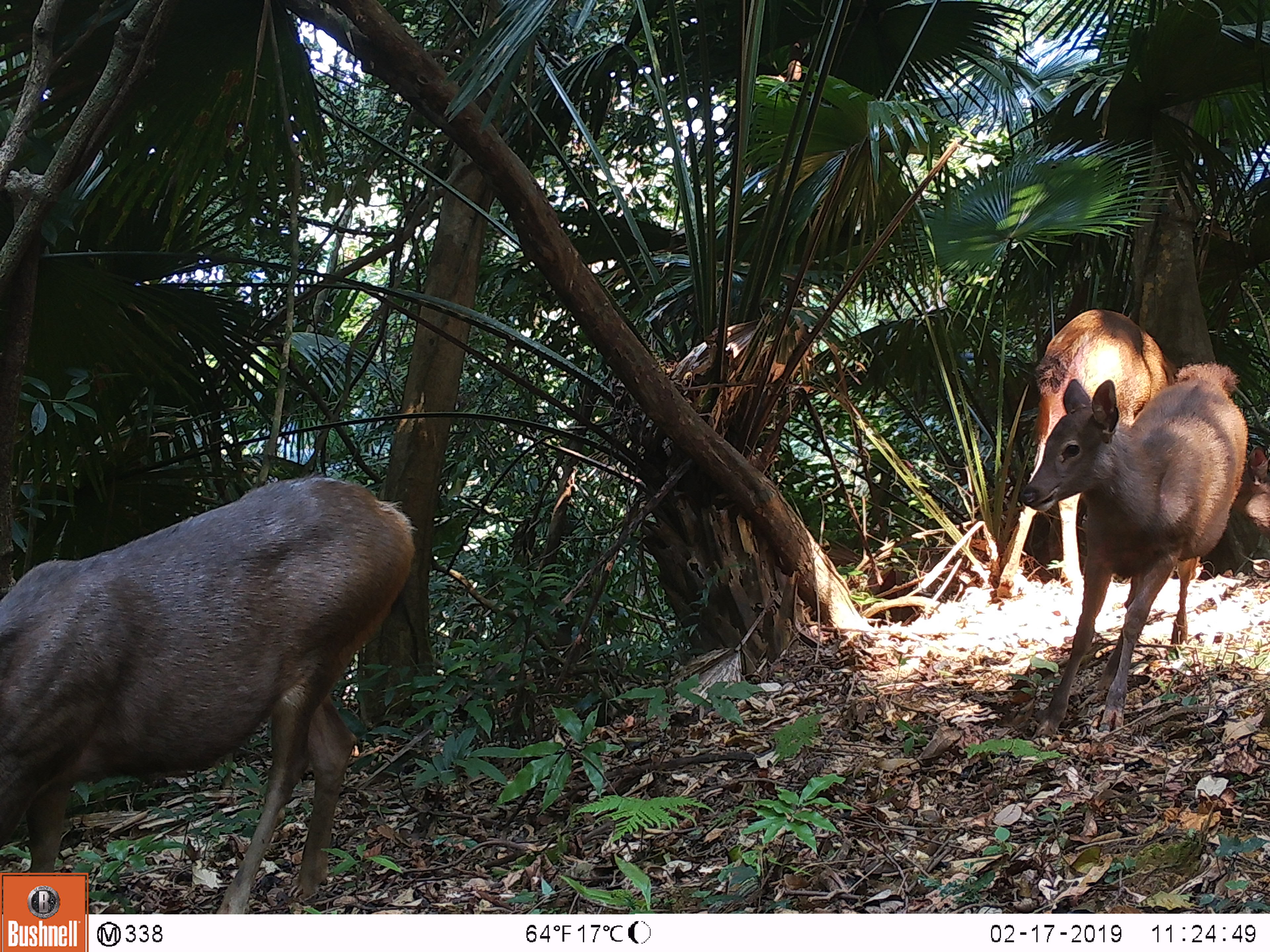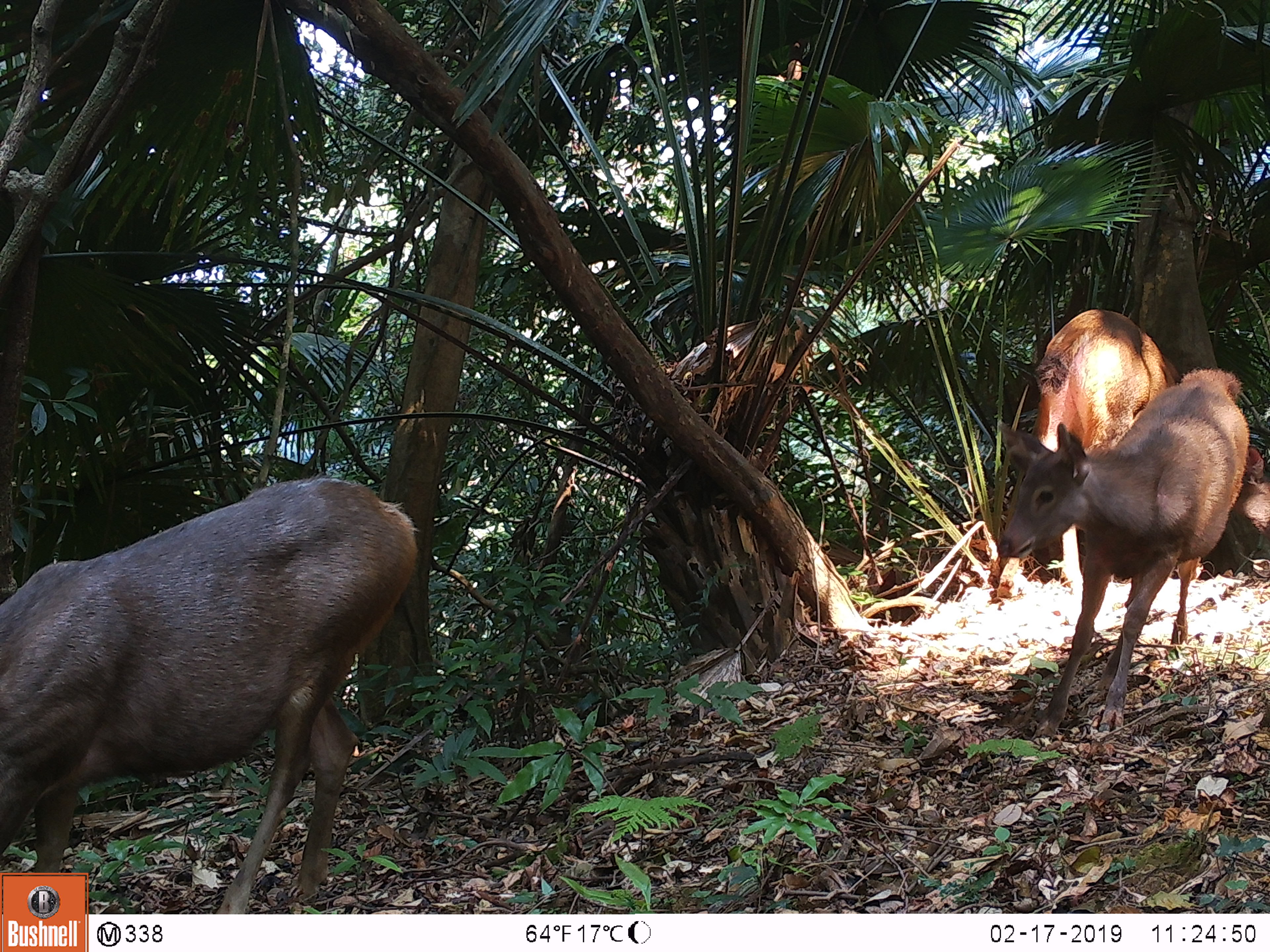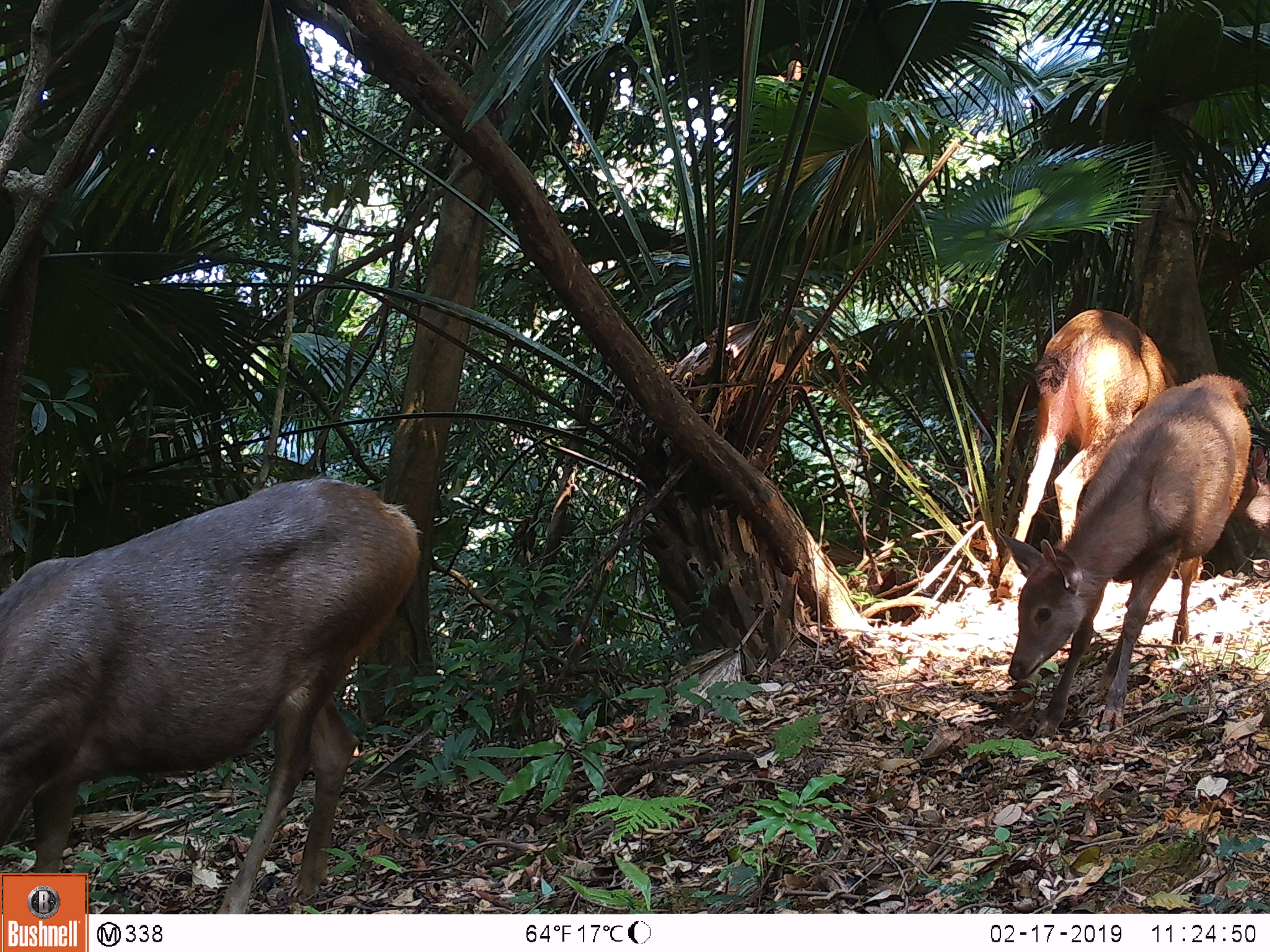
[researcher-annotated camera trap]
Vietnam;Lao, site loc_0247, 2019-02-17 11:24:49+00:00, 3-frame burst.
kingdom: Animalia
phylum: Chordata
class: Mammalia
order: Artiodactyla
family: Cervidae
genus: Rusa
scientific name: Rusa unicolor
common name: sambar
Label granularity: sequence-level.